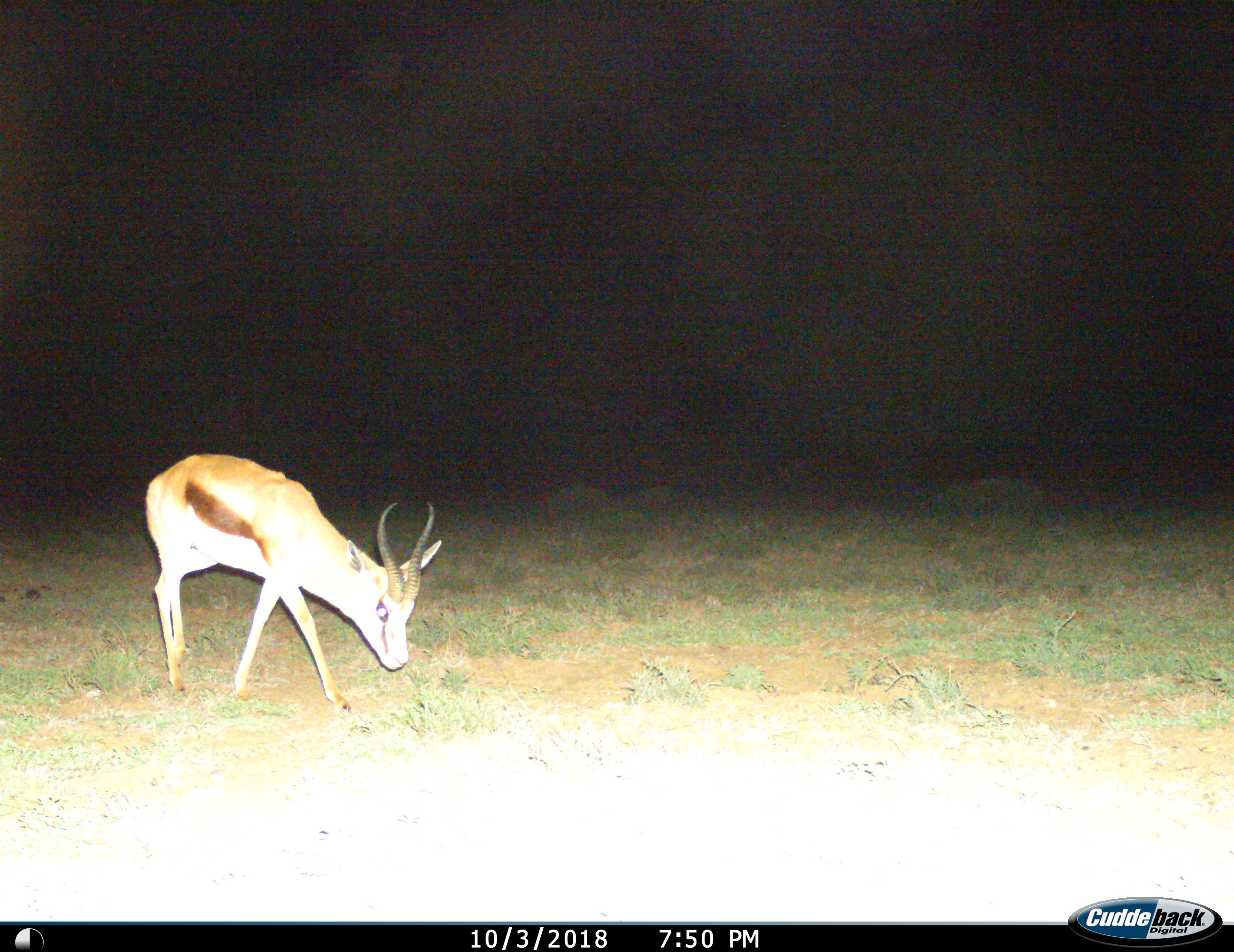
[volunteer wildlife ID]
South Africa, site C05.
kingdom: Animalia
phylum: Chordata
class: Mammalia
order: Artiodactyla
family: Bovidae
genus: Antidorcas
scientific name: Antidorcas marsupialis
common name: springbok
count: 1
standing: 10%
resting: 0%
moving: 60%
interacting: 0%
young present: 0%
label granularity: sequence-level